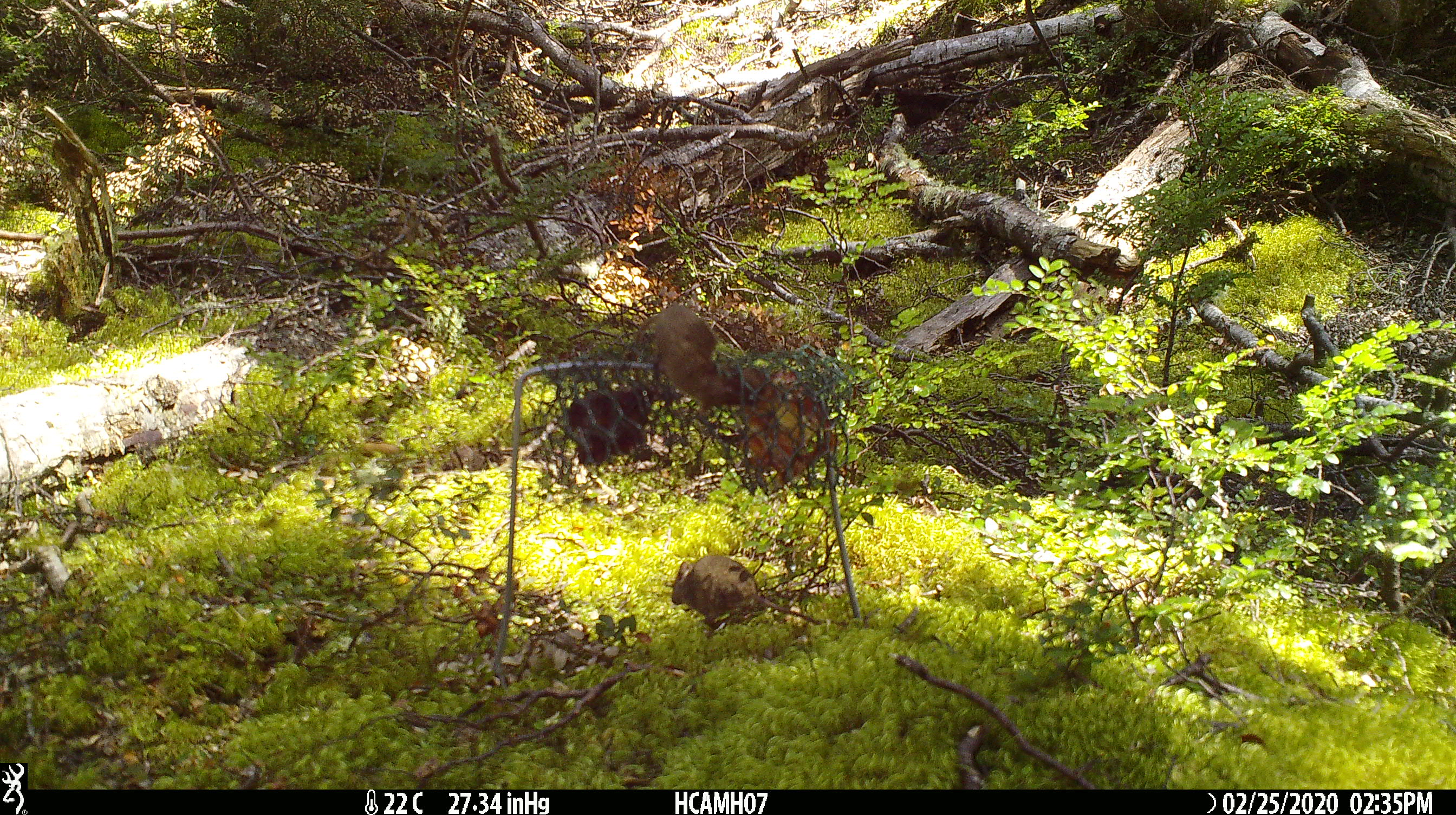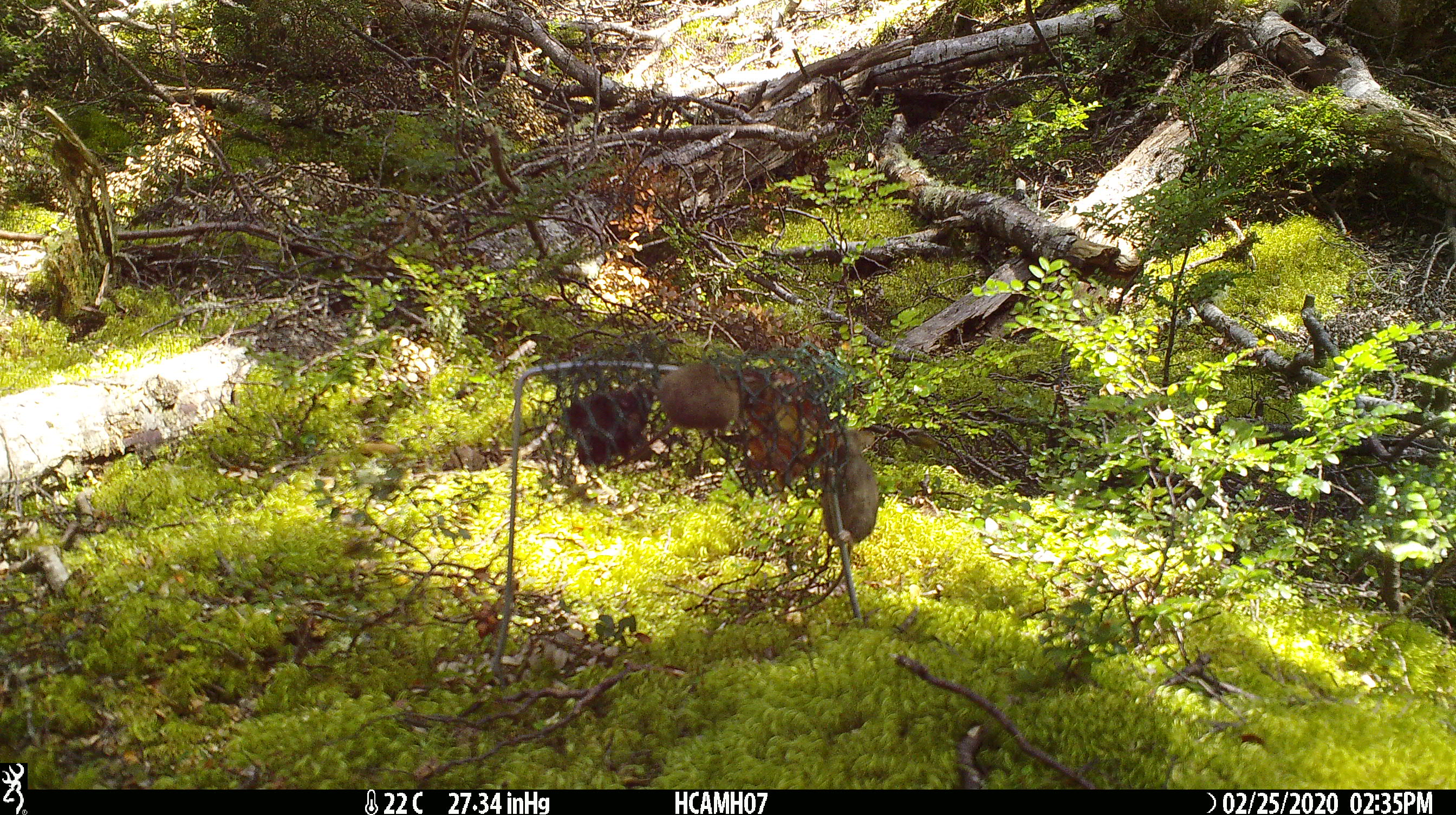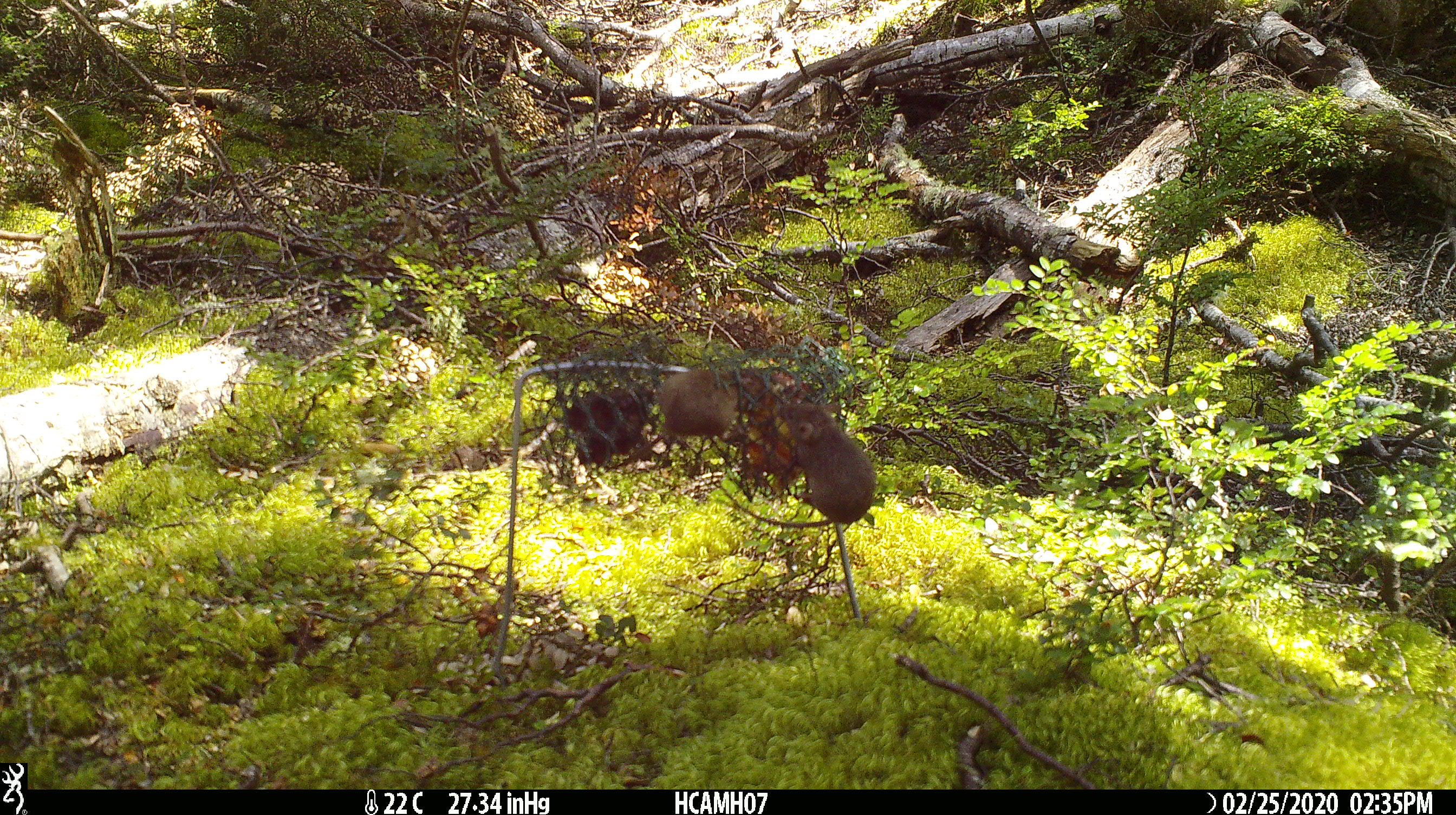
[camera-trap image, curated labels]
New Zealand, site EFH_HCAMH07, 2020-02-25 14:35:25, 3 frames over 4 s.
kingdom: Animalia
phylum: Chordata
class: Mammalia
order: Rodentia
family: Muridae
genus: Mus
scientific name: Mus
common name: mouse